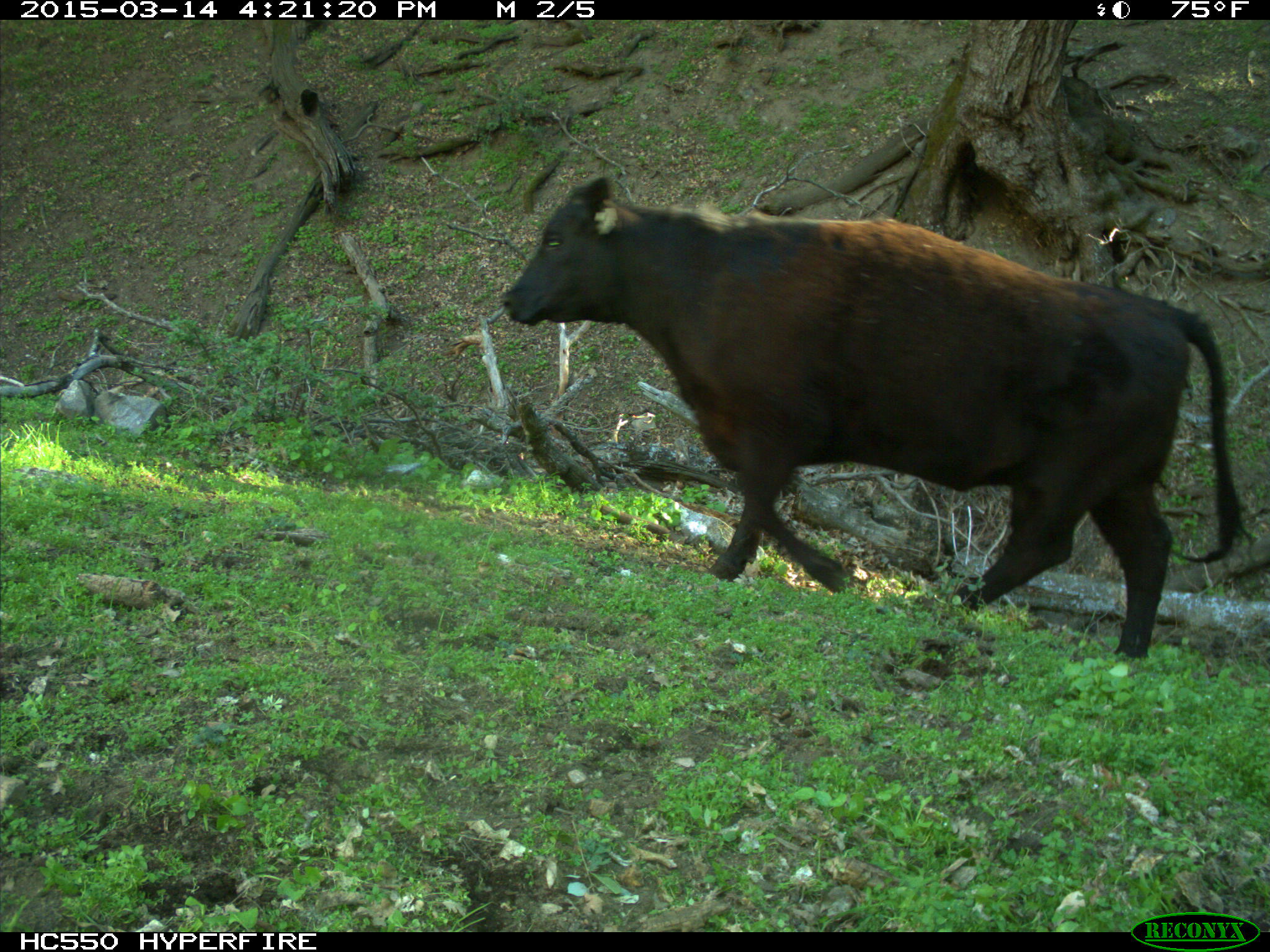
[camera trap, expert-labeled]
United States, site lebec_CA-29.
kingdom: Animalia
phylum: Chordata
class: Mammalia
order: Artiodactyla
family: Bovidae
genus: Bos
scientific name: Bos taurus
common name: domestic cow